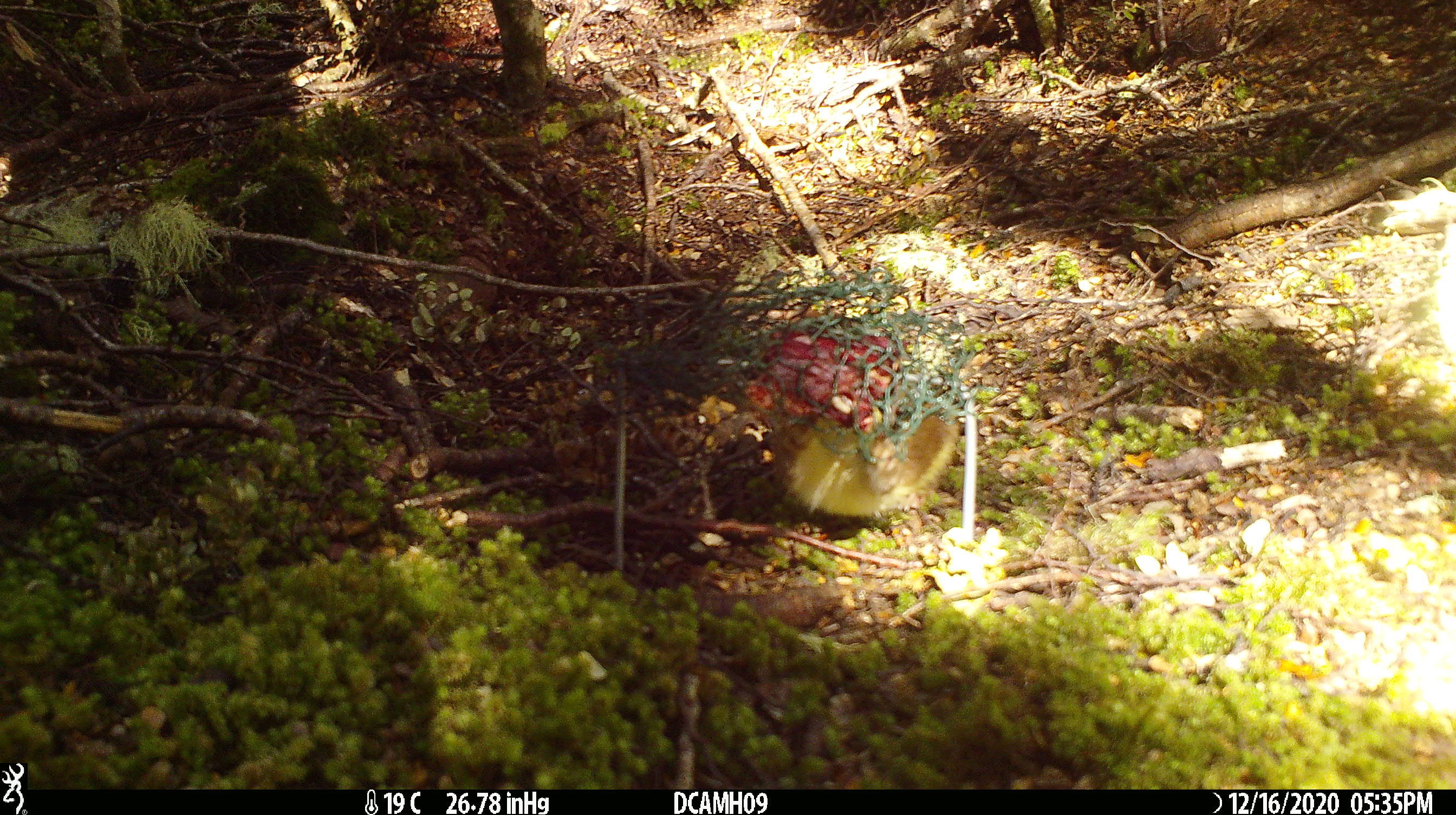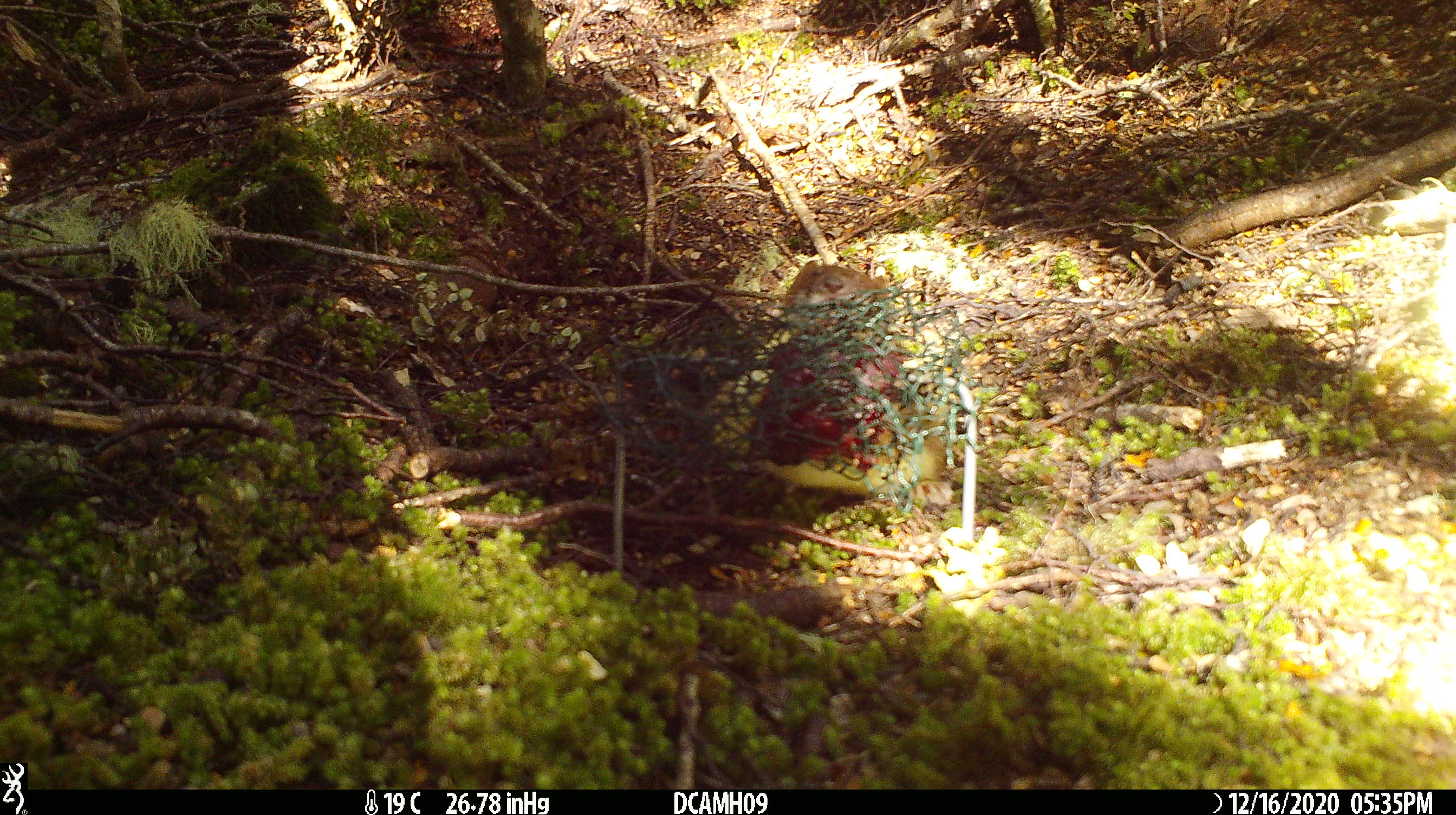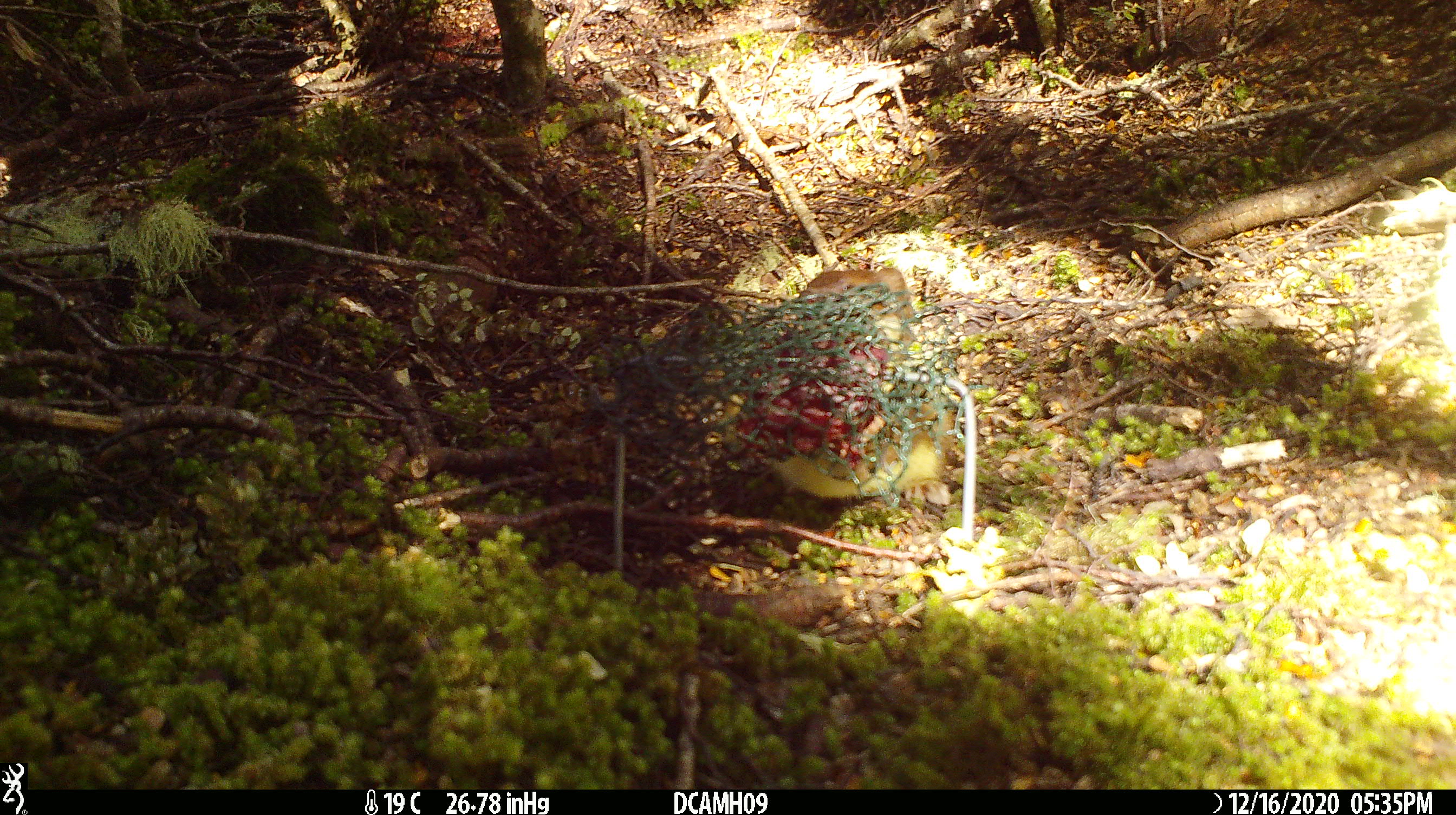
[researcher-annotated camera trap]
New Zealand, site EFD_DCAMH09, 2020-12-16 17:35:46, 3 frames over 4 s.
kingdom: Animalia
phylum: Chordata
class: Mammalia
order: Carnivora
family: Mustelidae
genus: Mustela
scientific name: Mustela erminea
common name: stoat